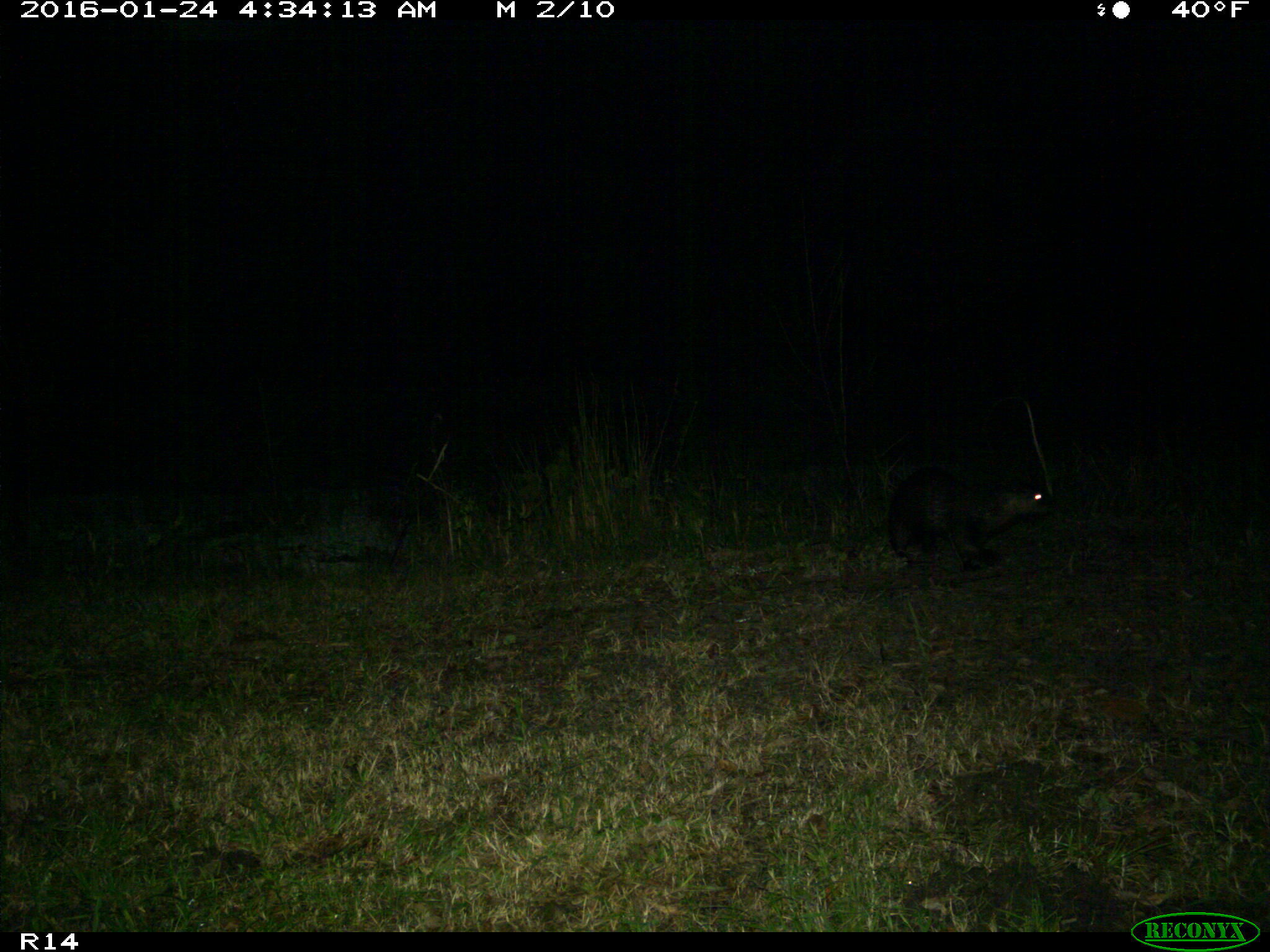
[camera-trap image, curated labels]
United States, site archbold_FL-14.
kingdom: Animalia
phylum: Chordata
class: Mammalia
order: Carnivora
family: Mustelidae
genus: Lontra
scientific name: Lontra canadensis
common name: north american river otter